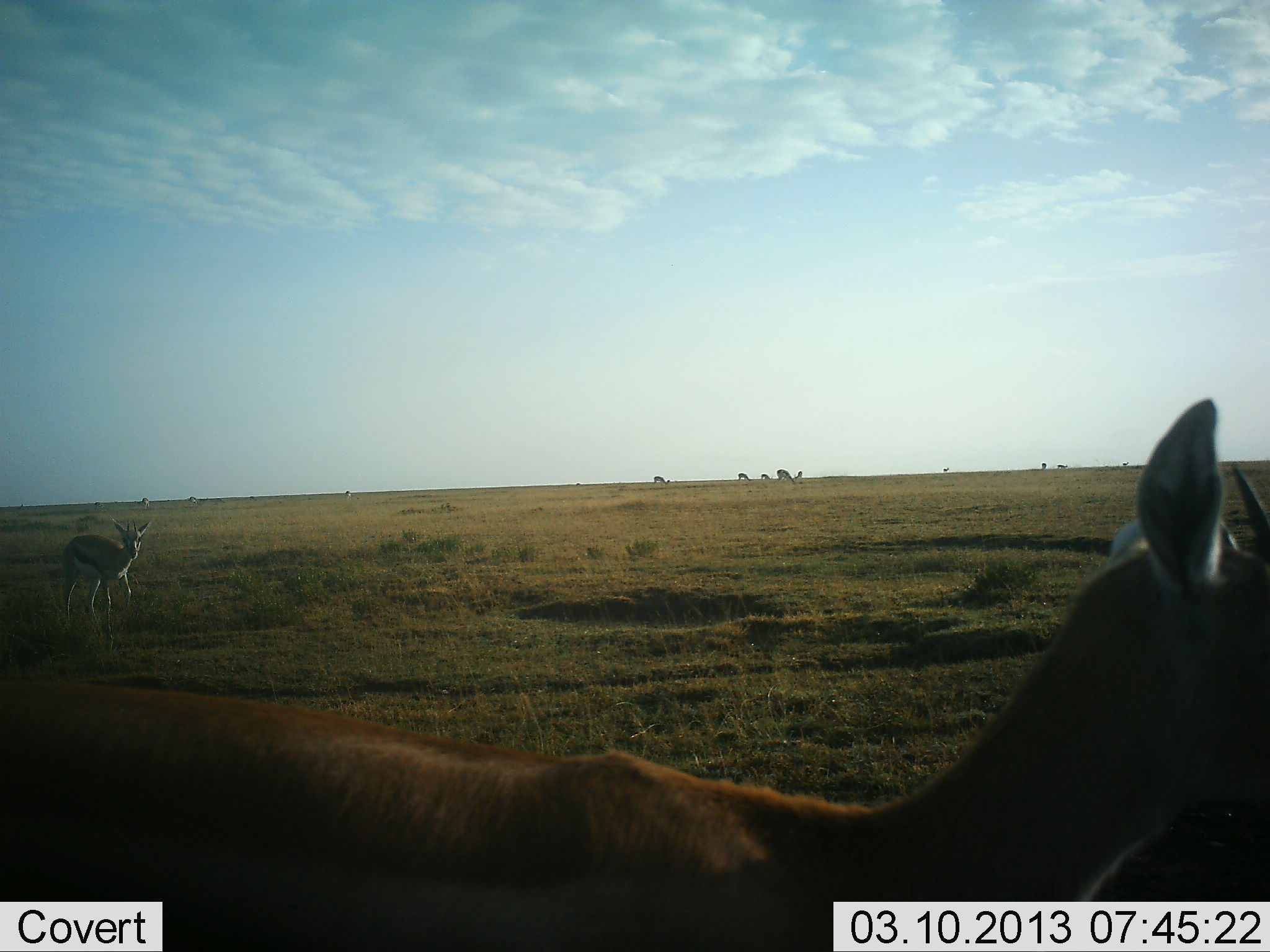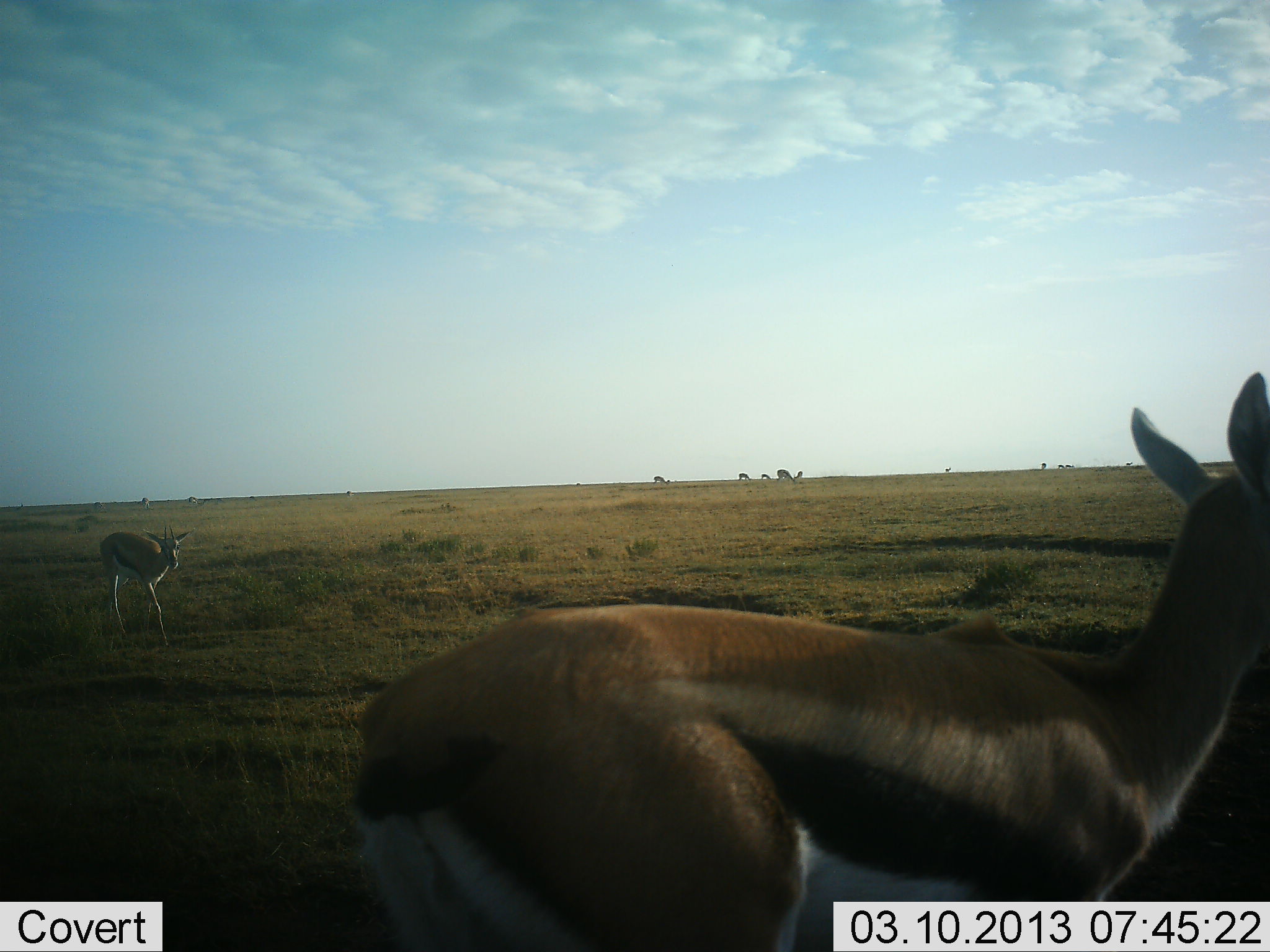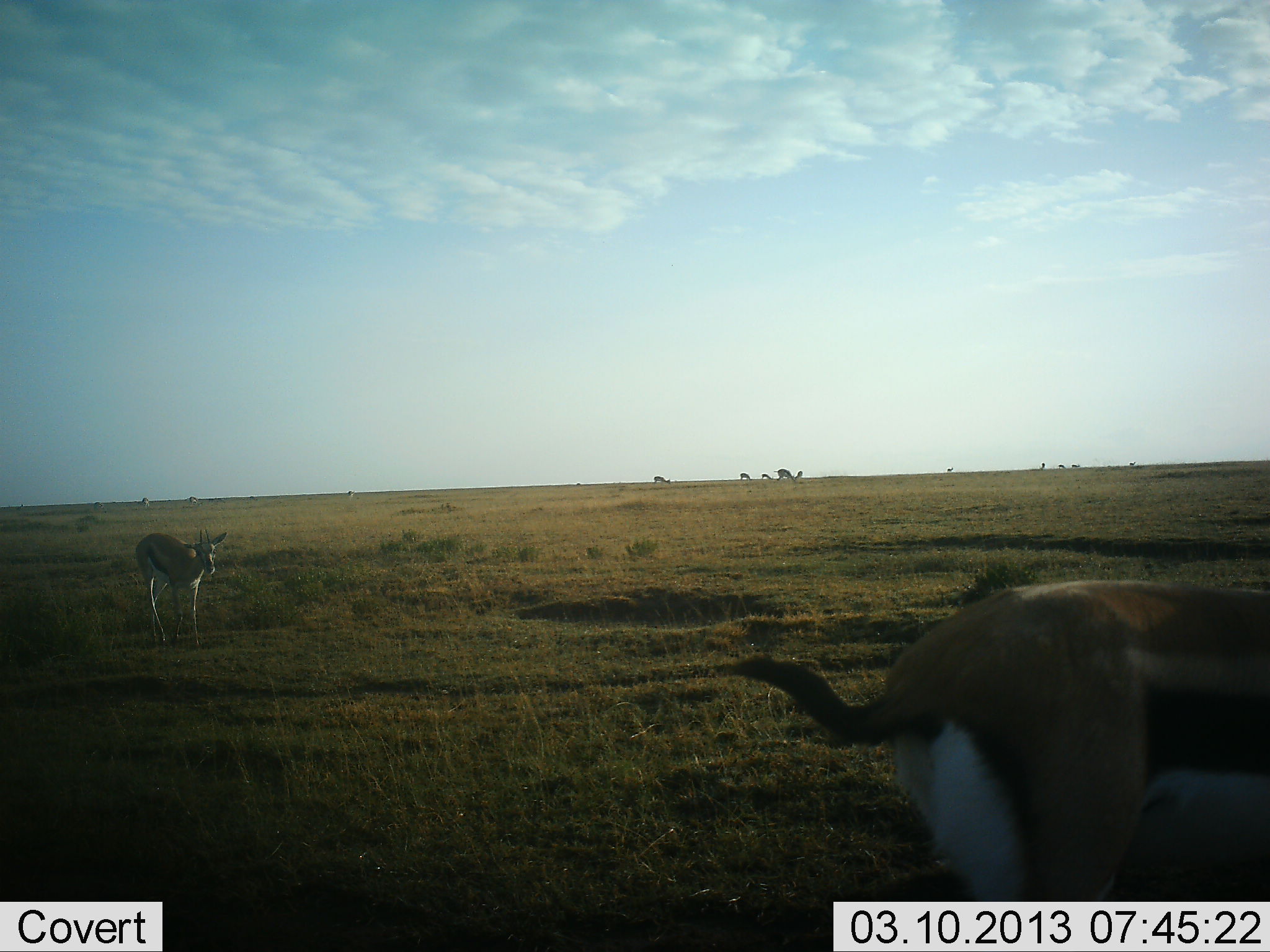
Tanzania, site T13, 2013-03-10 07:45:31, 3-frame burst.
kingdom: Animalia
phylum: Chordata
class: Mammalia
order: Artiodactyla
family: Bovidae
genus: Eudorcas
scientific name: Eudorcas thomsonii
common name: thomson's gazelle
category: gazellethomsons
Gazellethomsons (thomson's gazelle) (Eudorcas thomsonii), count 3. Behavior (volunteer vote fractions): standing 33%, resting 0%, moving 78%, interacting 0%. Young present (vote fraction): 6%. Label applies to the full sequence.